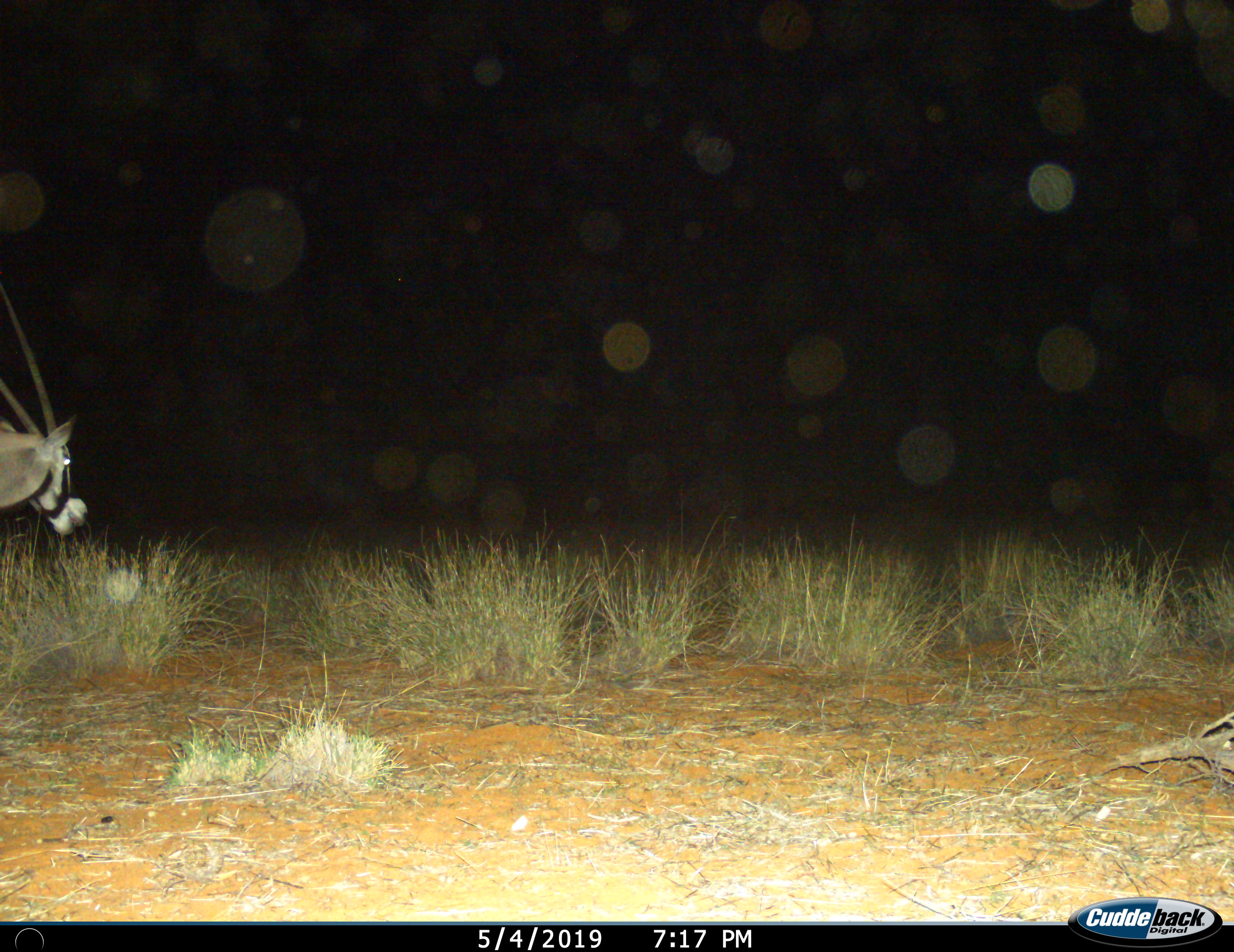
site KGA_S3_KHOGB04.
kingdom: Animalia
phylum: Chordata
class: Mammalia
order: Artiodactyla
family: Bovidae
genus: Oryx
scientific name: Oryx gazella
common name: gemsbok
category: oryx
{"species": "oryx (gemsbok) (Oryx gazella)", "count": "1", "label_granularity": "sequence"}